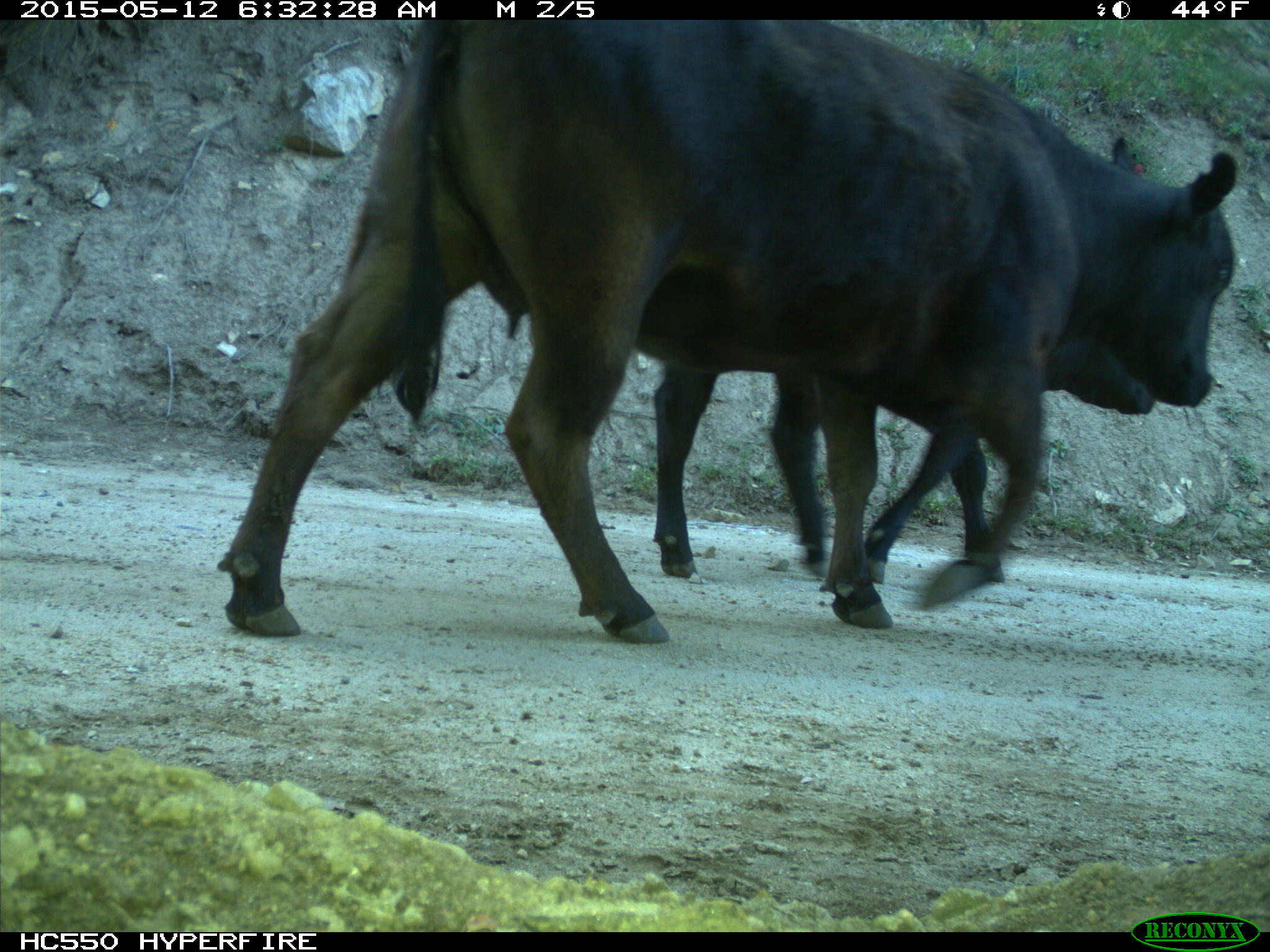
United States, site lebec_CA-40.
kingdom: Animalia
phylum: Chordata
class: Mammalia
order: Artiodactyla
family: Bovidae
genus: Bos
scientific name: Bos taurus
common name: domestic cow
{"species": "Bos taurus (domestic cow)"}